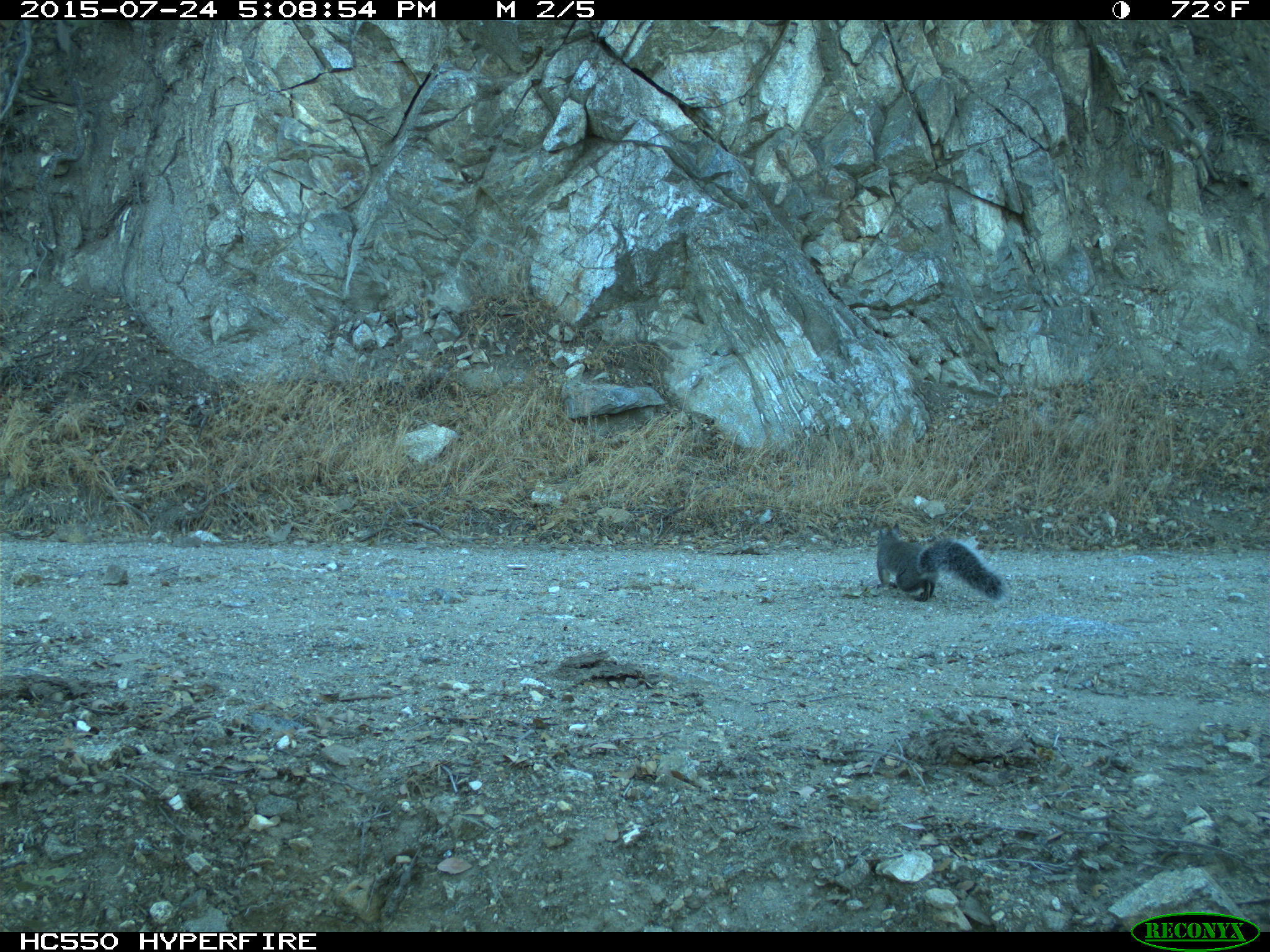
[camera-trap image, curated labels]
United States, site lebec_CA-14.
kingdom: Animalia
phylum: Chordata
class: Mammalia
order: Rodentia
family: Sciuridae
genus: Sciurus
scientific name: Sciurus carolinensis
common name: eastern gray squirrel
Sciurus carolinensis (eastern gray squirrel).